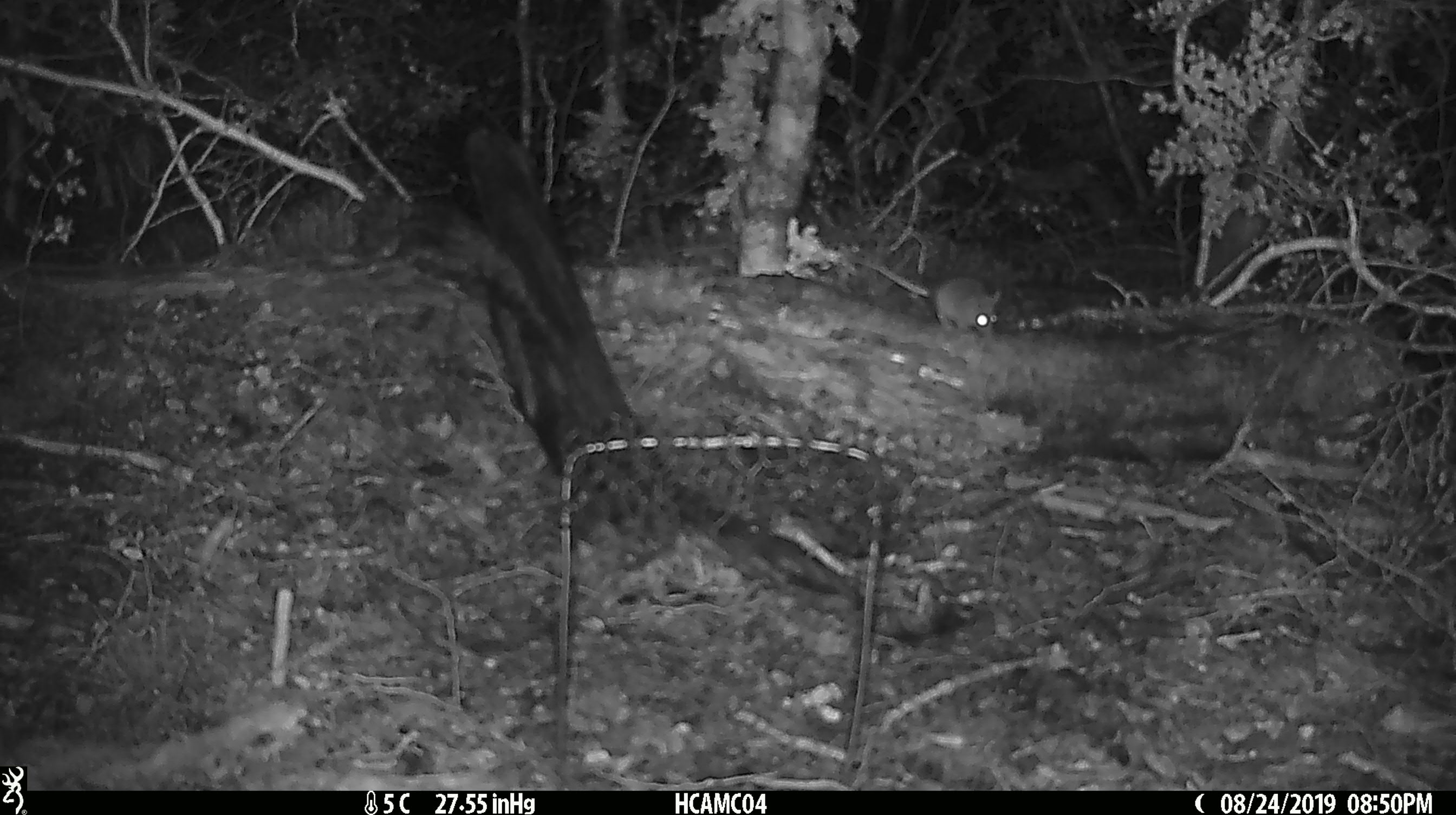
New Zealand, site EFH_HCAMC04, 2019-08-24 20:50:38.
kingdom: Animalia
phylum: Chordata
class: Mammalia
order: Rodentia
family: Muridae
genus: Mus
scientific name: Mus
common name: mouse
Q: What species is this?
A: Mouse (Mus).